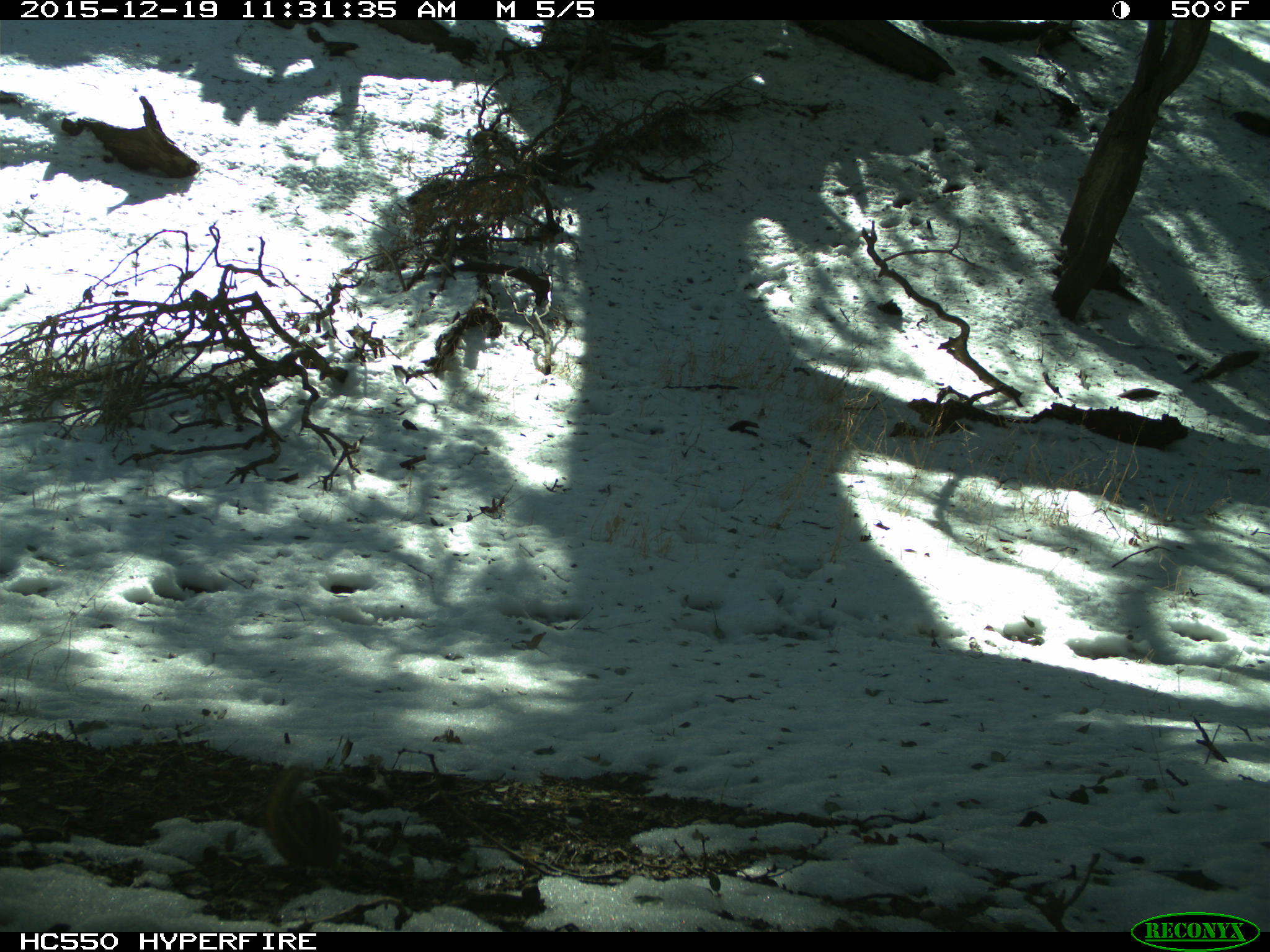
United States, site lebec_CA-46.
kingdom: Animalia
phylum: Chordata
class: Mammalia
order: Rodentia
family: Sciuridae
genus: Tamias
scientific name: Tamias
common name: chipmunk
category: unidentified chipmunk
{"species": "unidentified chipmunk (chipmunk) (Tamias)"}